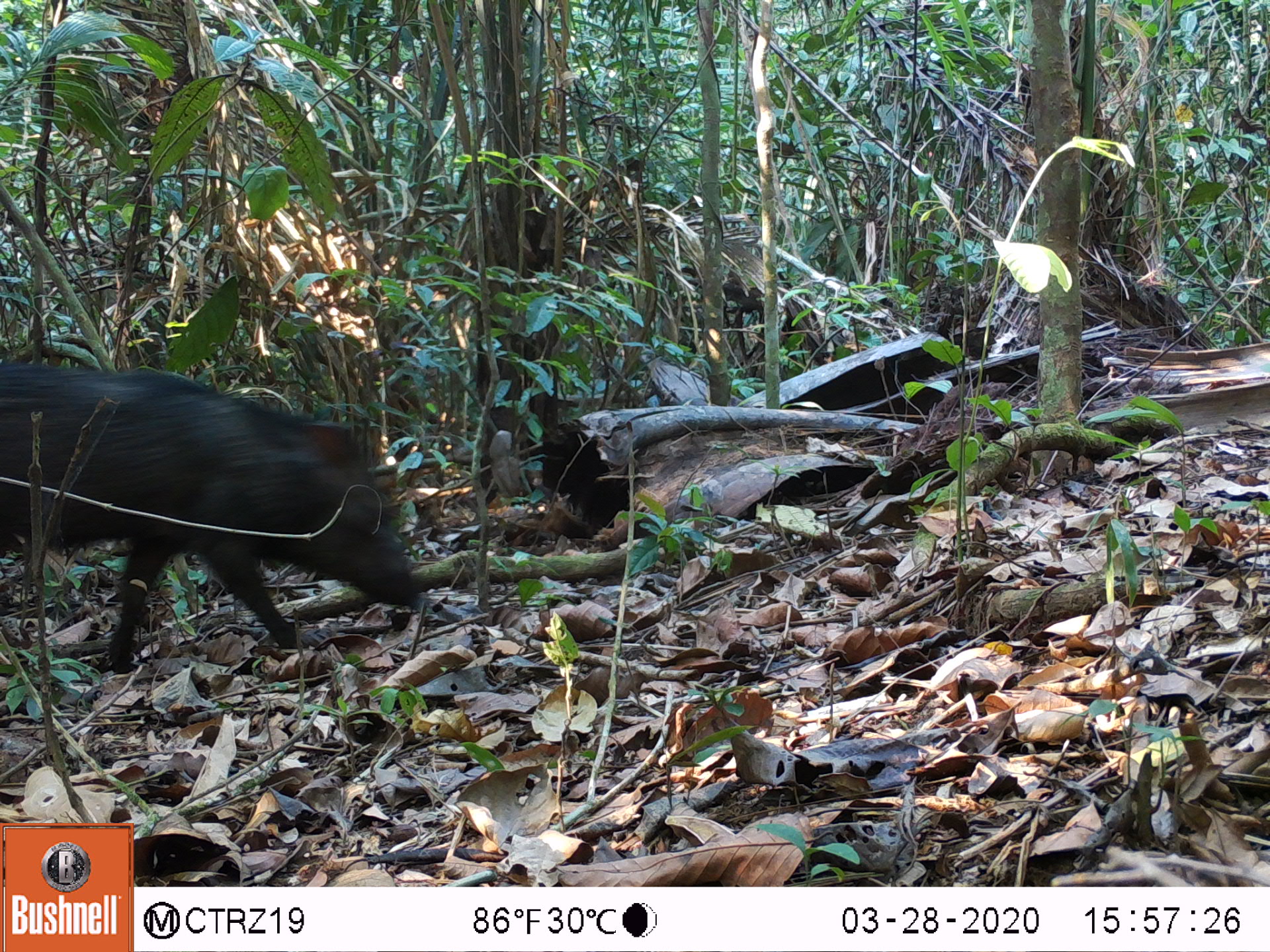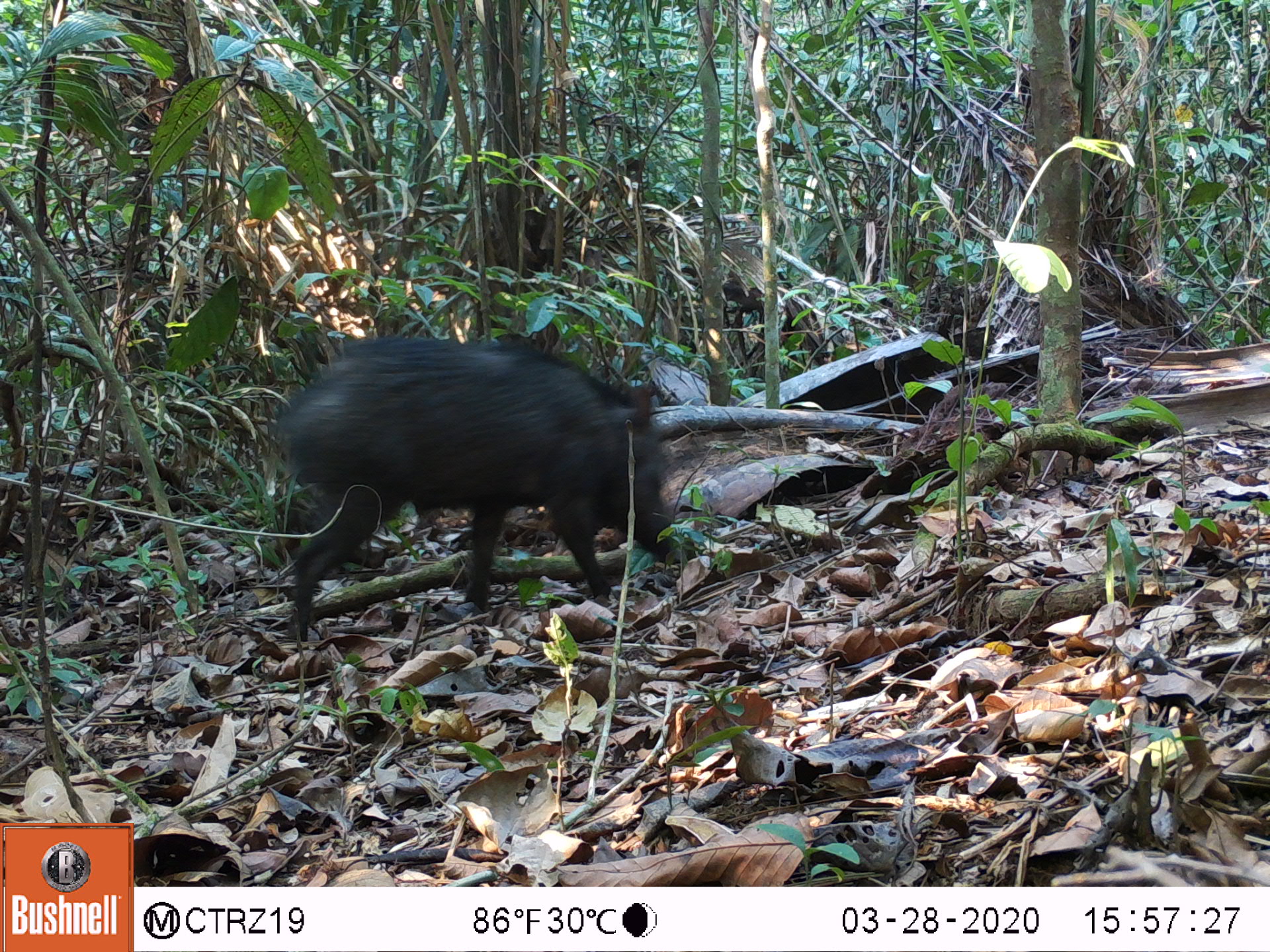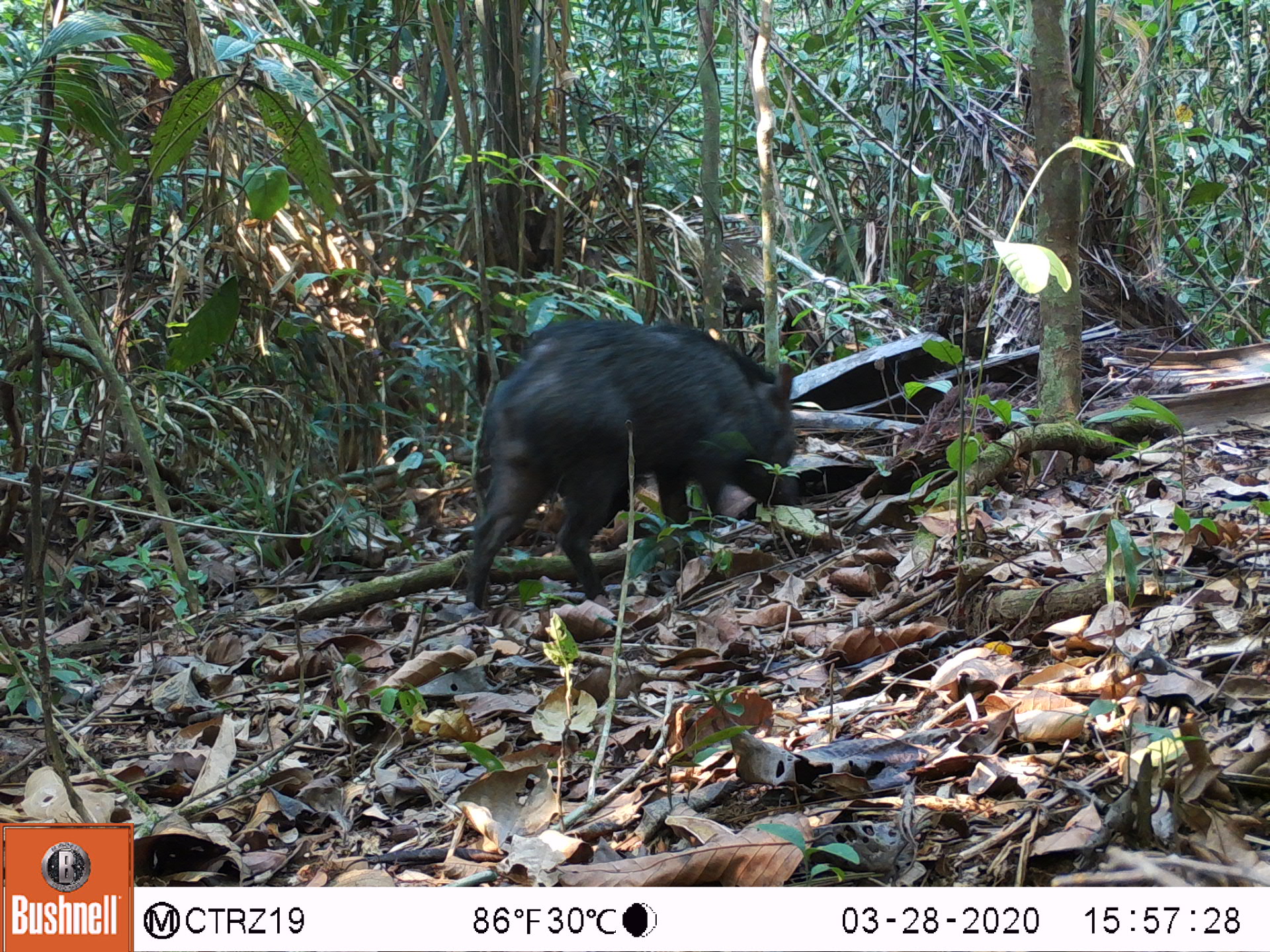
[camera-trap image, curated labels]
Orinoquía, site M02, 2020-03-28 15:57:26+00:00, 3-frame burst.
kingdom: Animalia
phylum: Chordata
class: Mammalia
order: Artiodactyla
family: Tayassuidae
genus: Pecari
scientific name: Pecari tajacu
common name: collared peccary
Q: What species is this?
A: Collared peccary (Pecari tajacu).